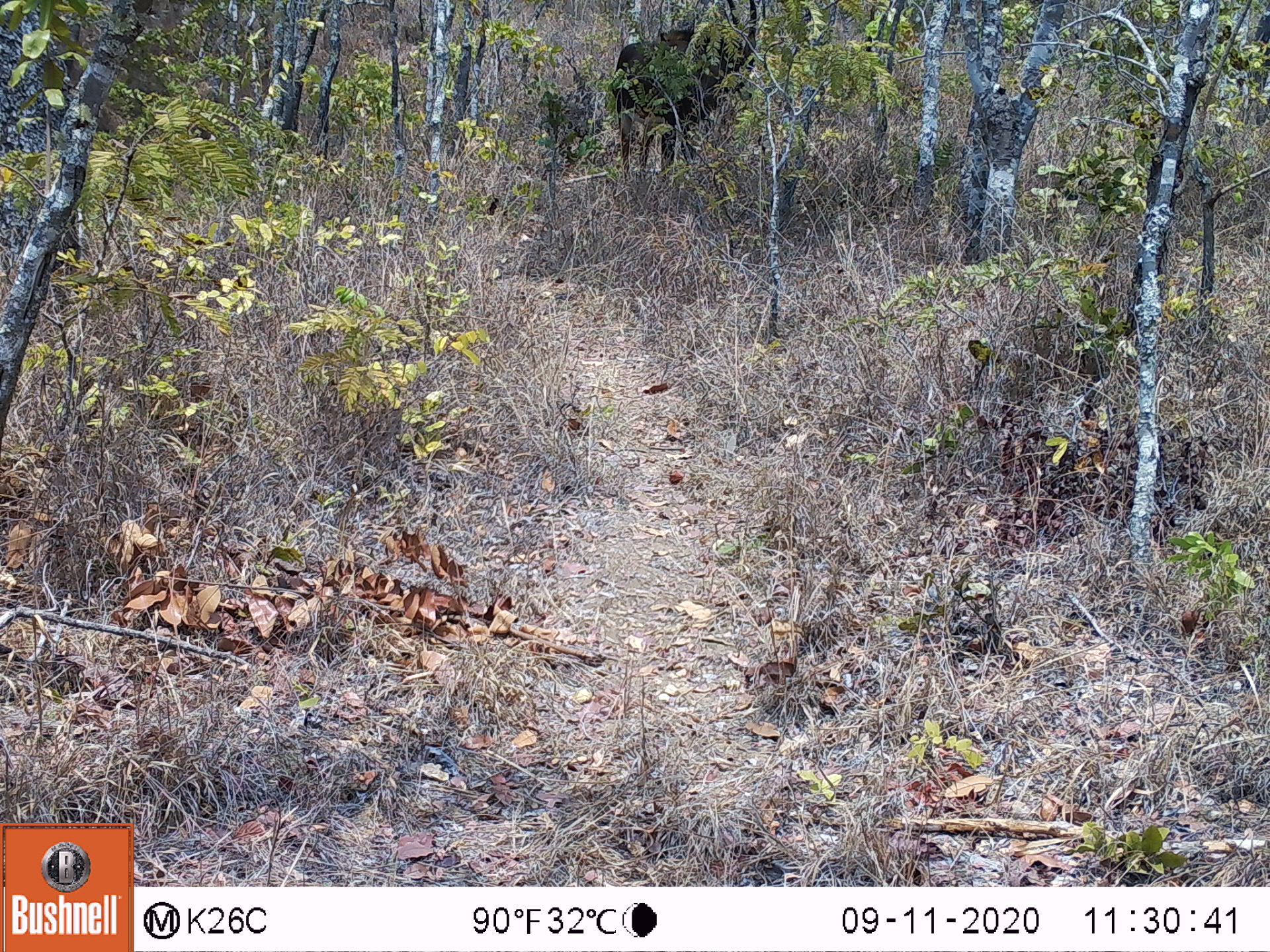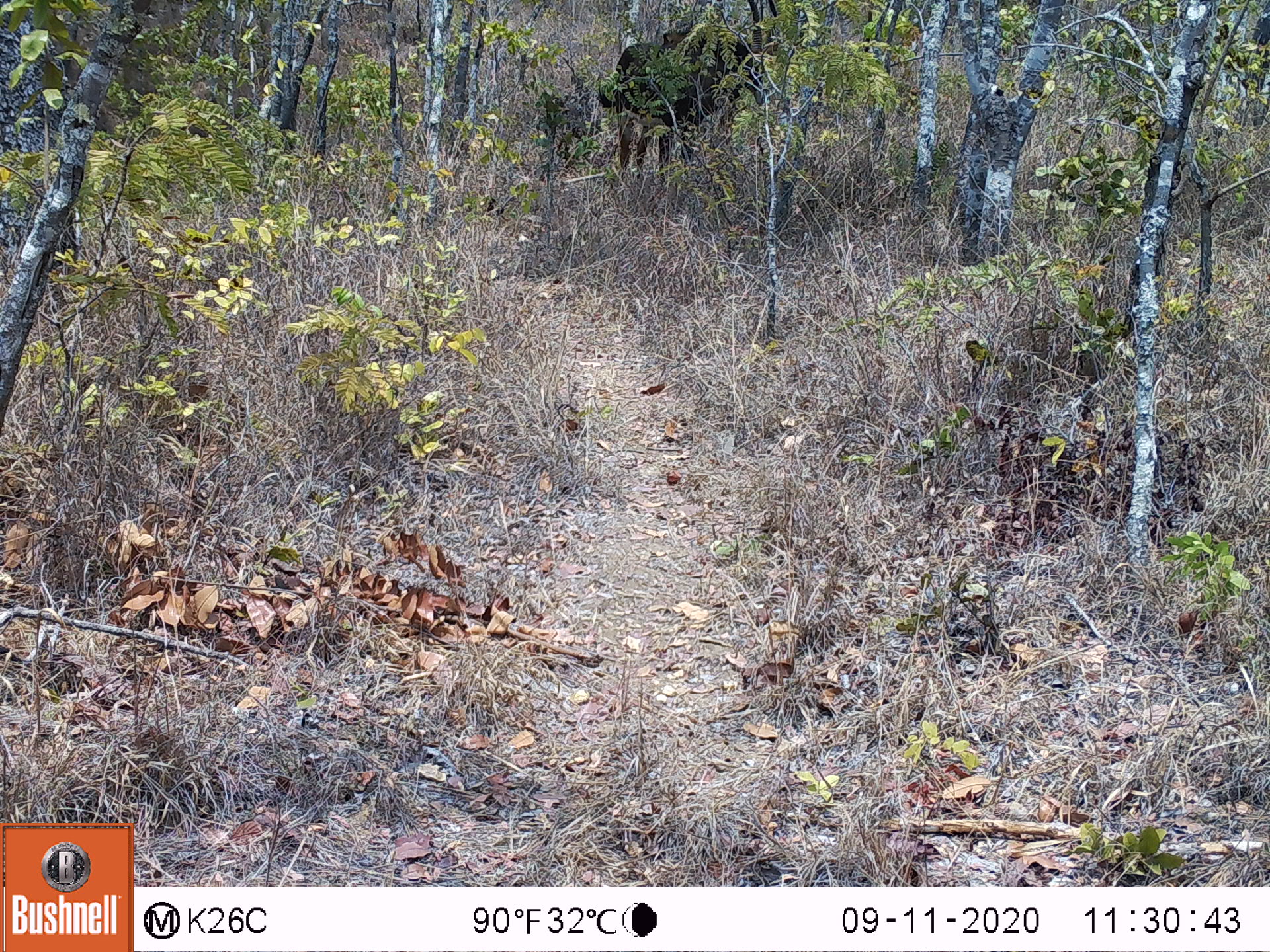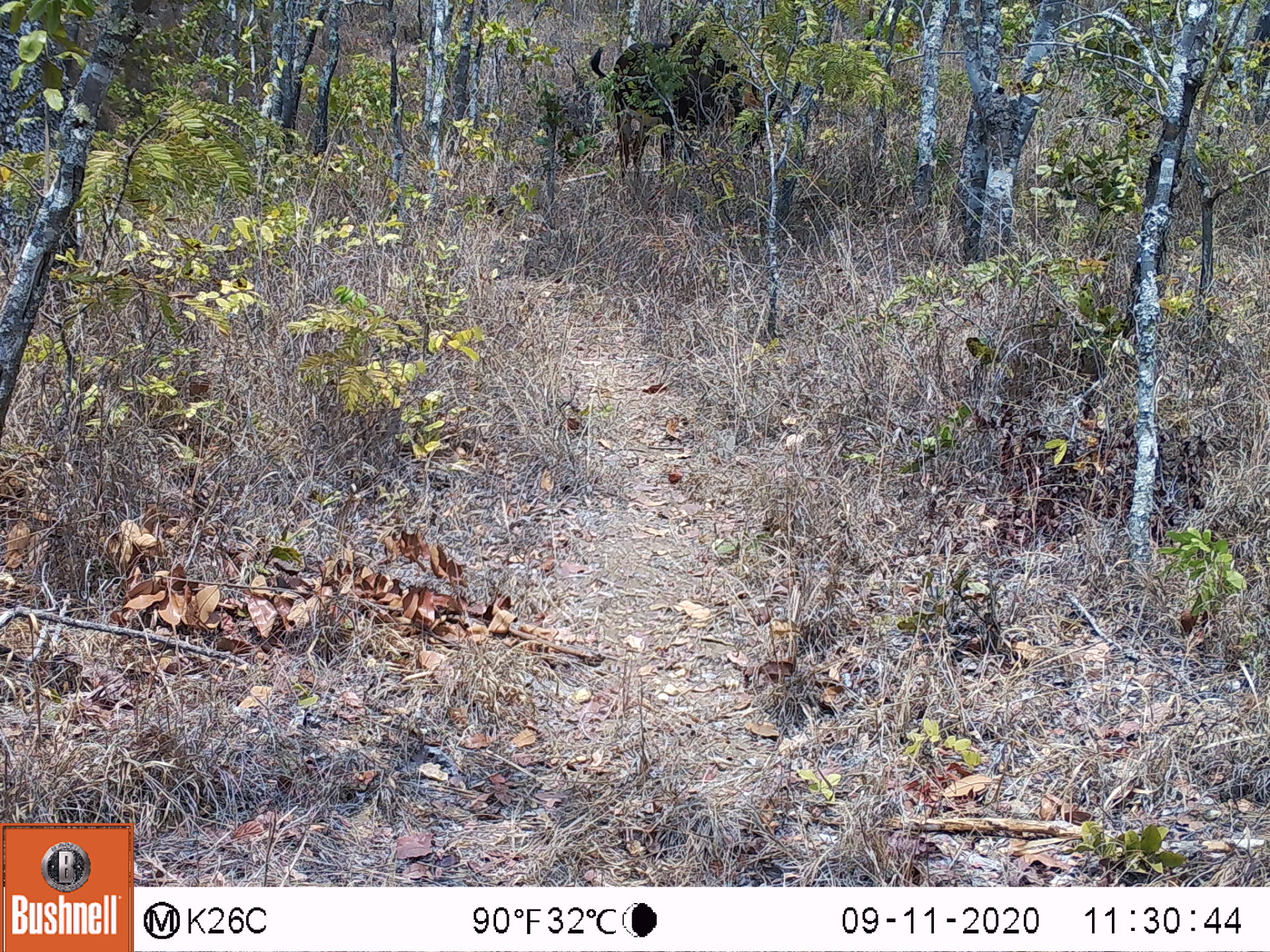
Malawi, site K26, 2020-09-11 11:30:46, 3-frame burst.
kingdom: Animalia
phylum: Chordata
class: Mammalia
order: Artiodactyla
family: Bovidae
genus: Hippotragus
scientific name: Hippotragus niger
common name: sable antelope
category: sable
Sable (sable antelope) (Hippotragus niger), count 1.